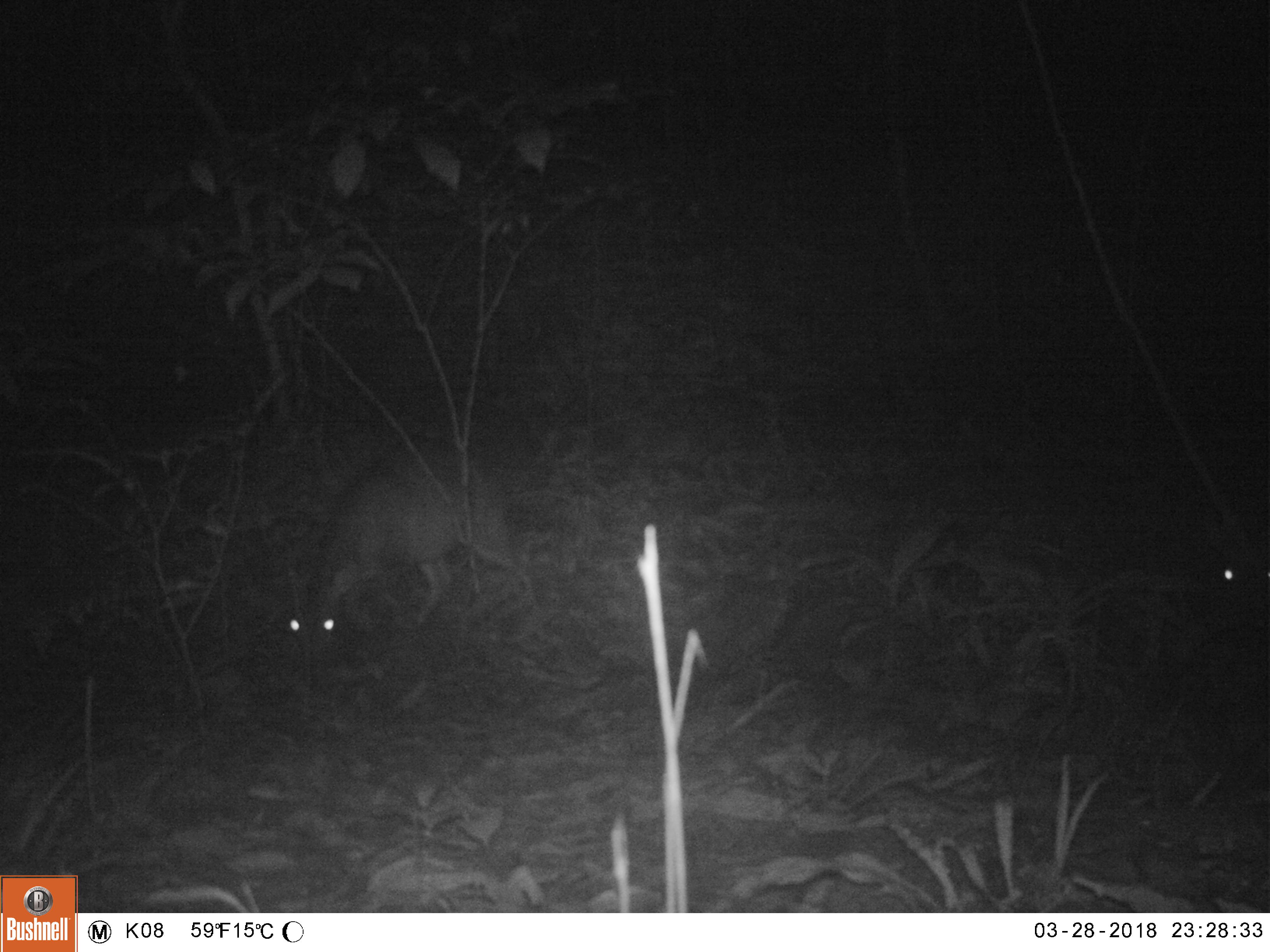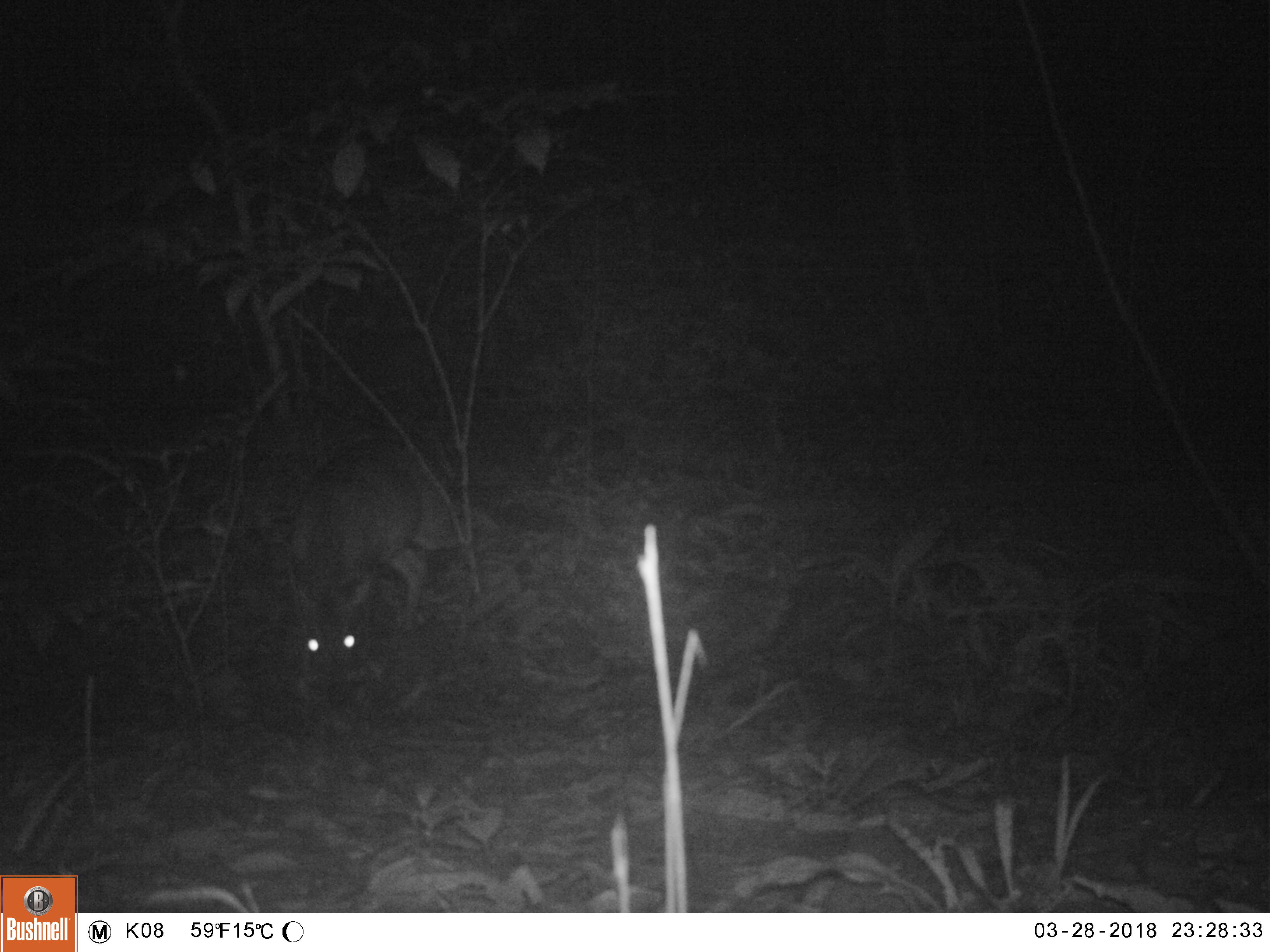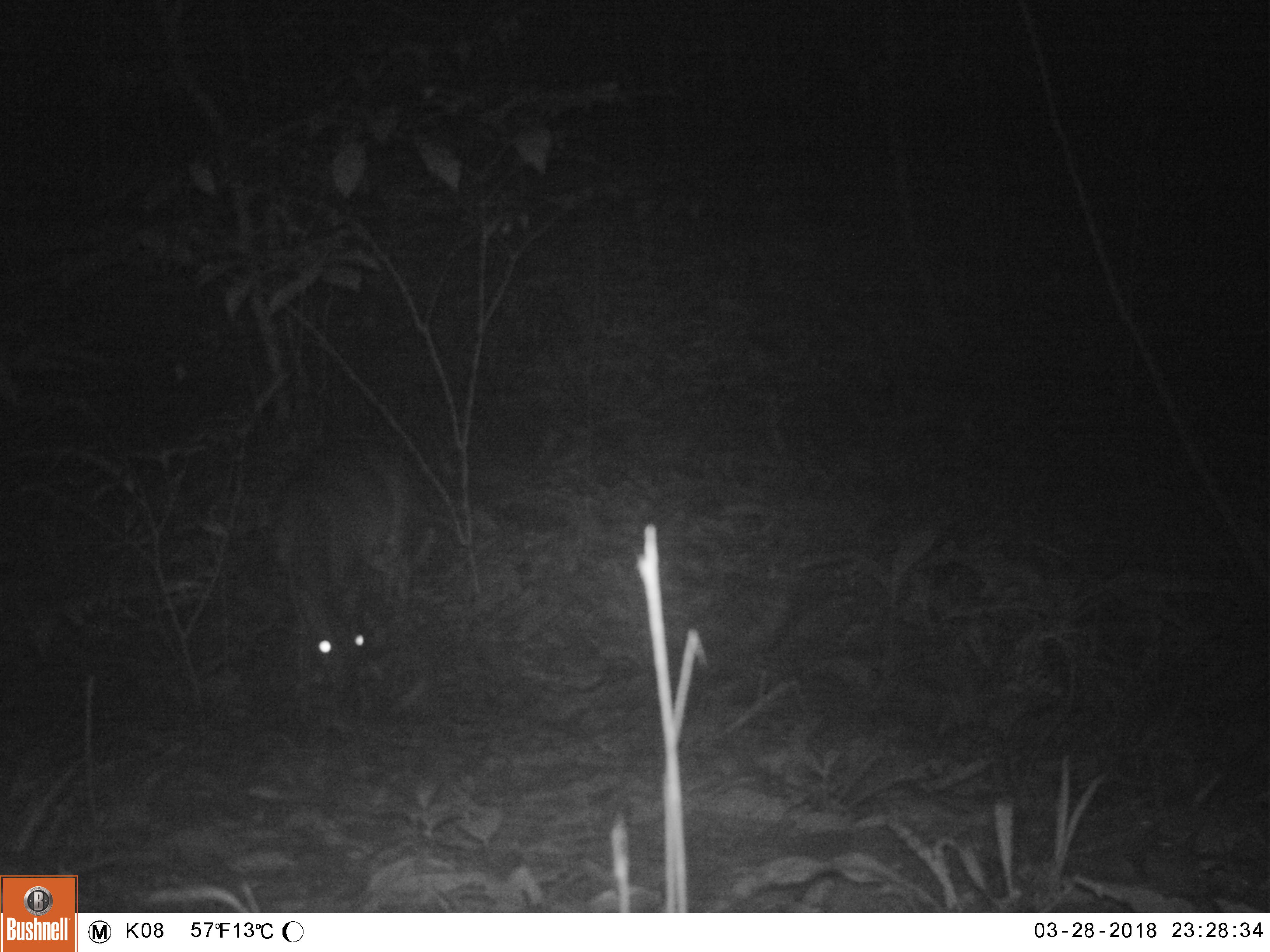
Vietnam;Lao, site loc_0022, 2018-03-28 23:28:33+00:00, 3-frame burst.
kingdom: Animalia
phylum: Chordata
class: Mammalia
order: Artiodactyla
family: Cervidae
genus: Muntiacus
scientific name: Muntiacus vuquangensis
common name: large-antlered muntjac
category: large antlered muntjac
Large antlered muntjac (large-antlered muntjac) (Muntiacus vuquangensis). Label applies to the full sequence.